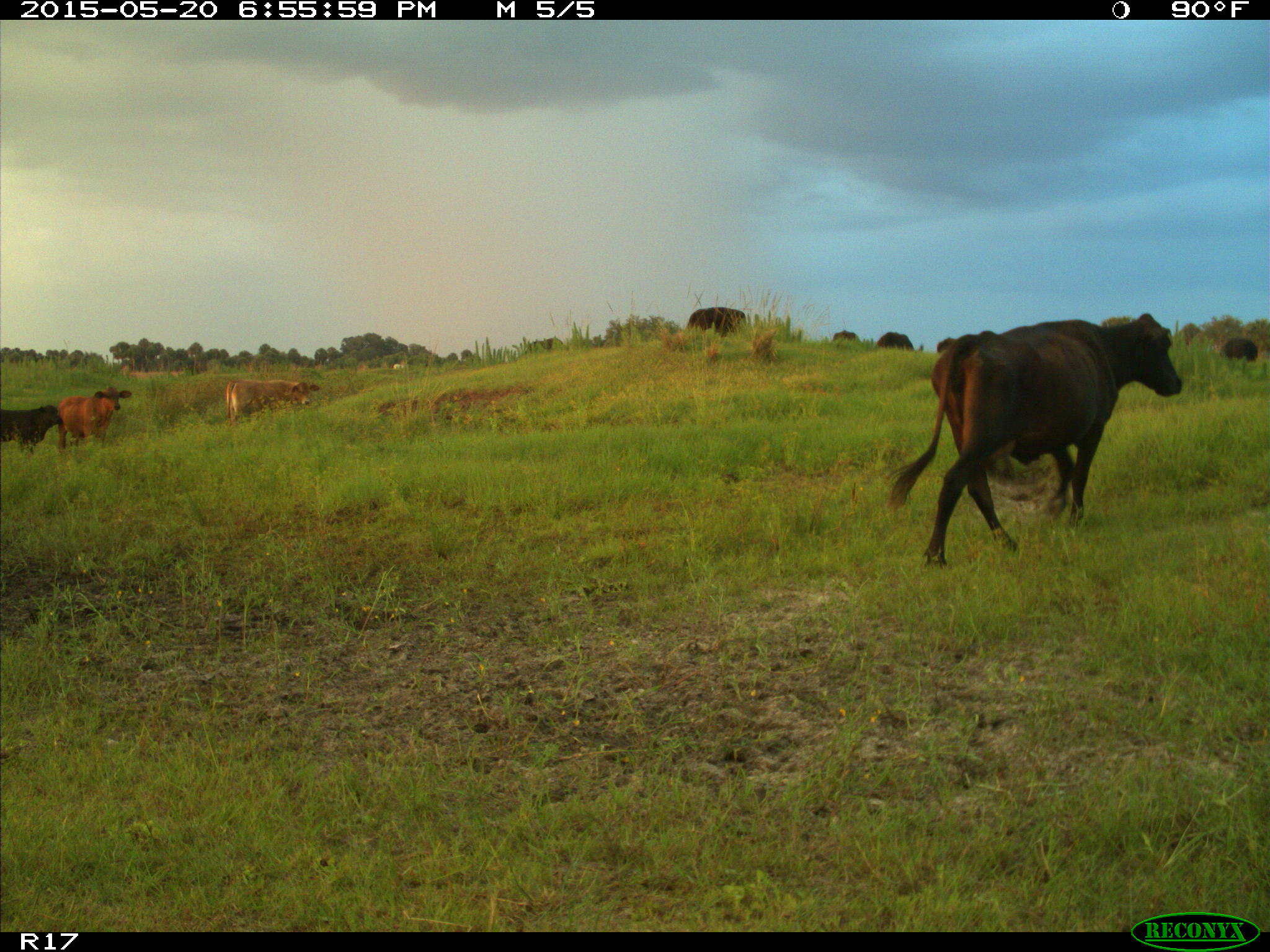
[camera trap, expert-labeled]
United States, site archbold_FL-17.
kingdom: Animalia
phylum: Chordata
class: Mammalia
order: Artiodactyla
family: Bovidae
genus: Bos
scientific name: Bos taurus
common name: domestic cow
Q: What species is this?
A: Bos taurus (domestic cow).